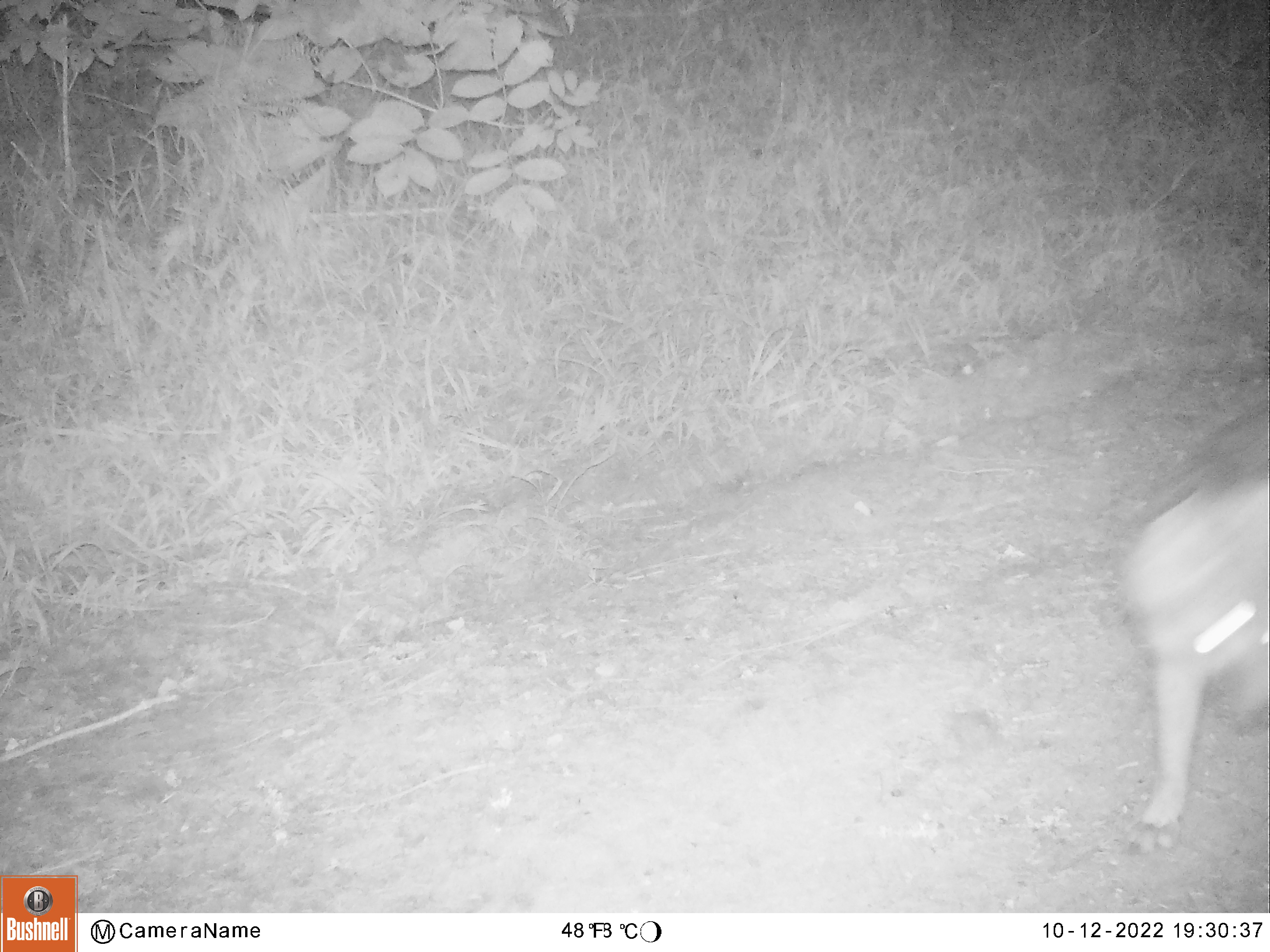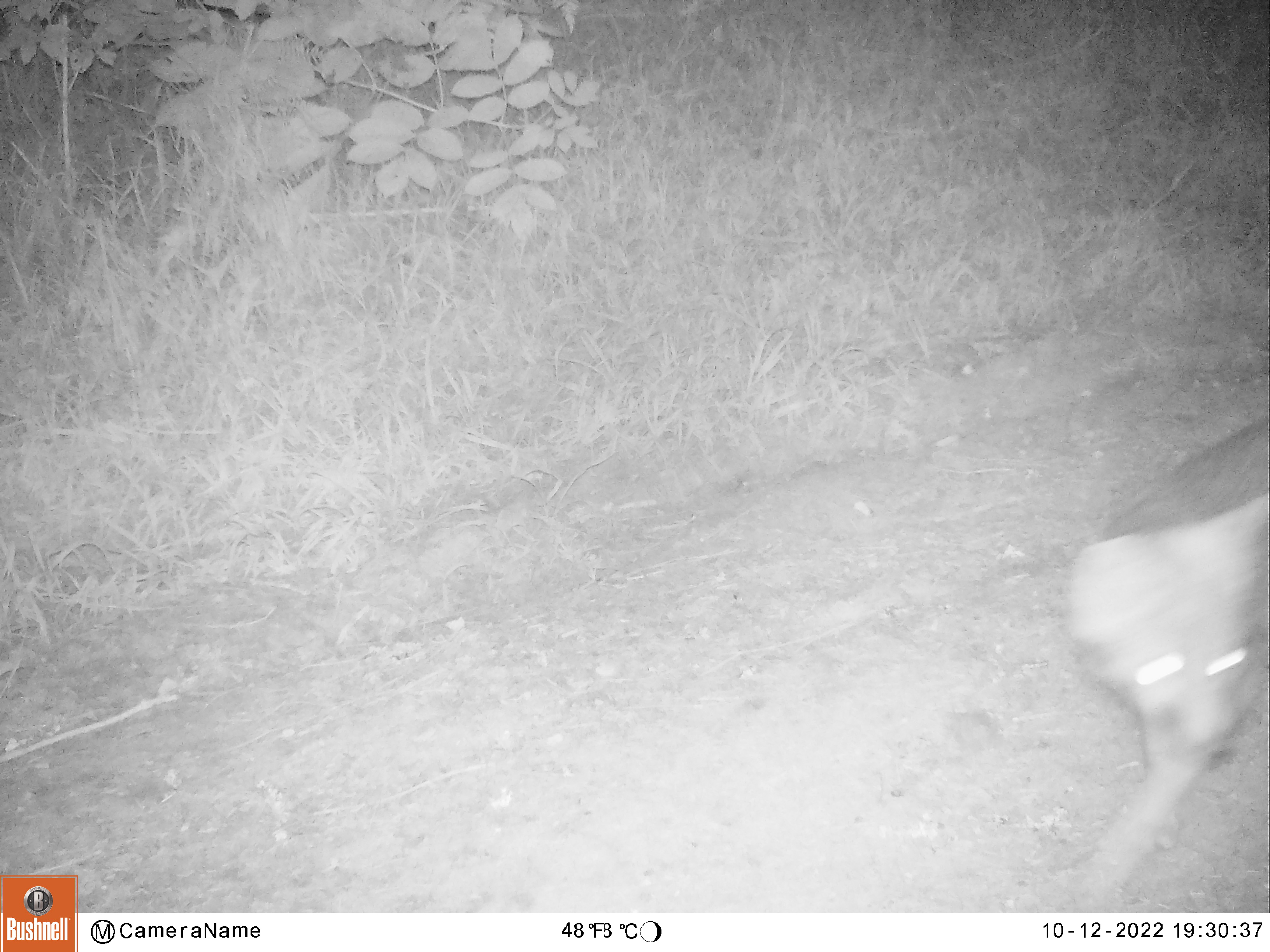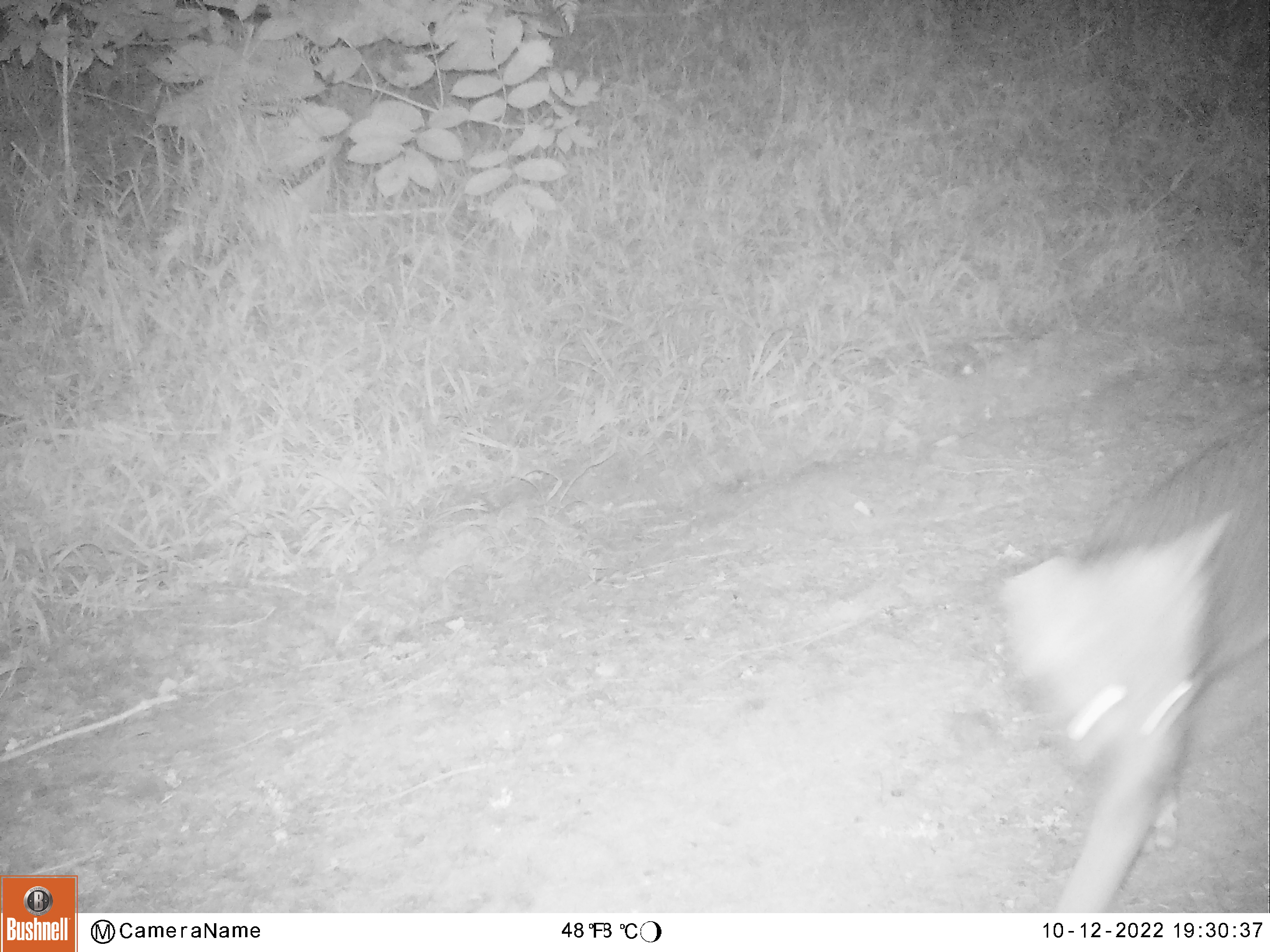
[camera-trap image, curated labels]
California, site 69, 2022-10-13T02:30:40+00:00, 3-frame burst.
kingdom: Animalia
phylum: Chordata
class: Mammalia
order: Carnivora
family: Canidae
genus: Urocyon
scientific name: Urocyon cinereoargenteus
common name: gray fox